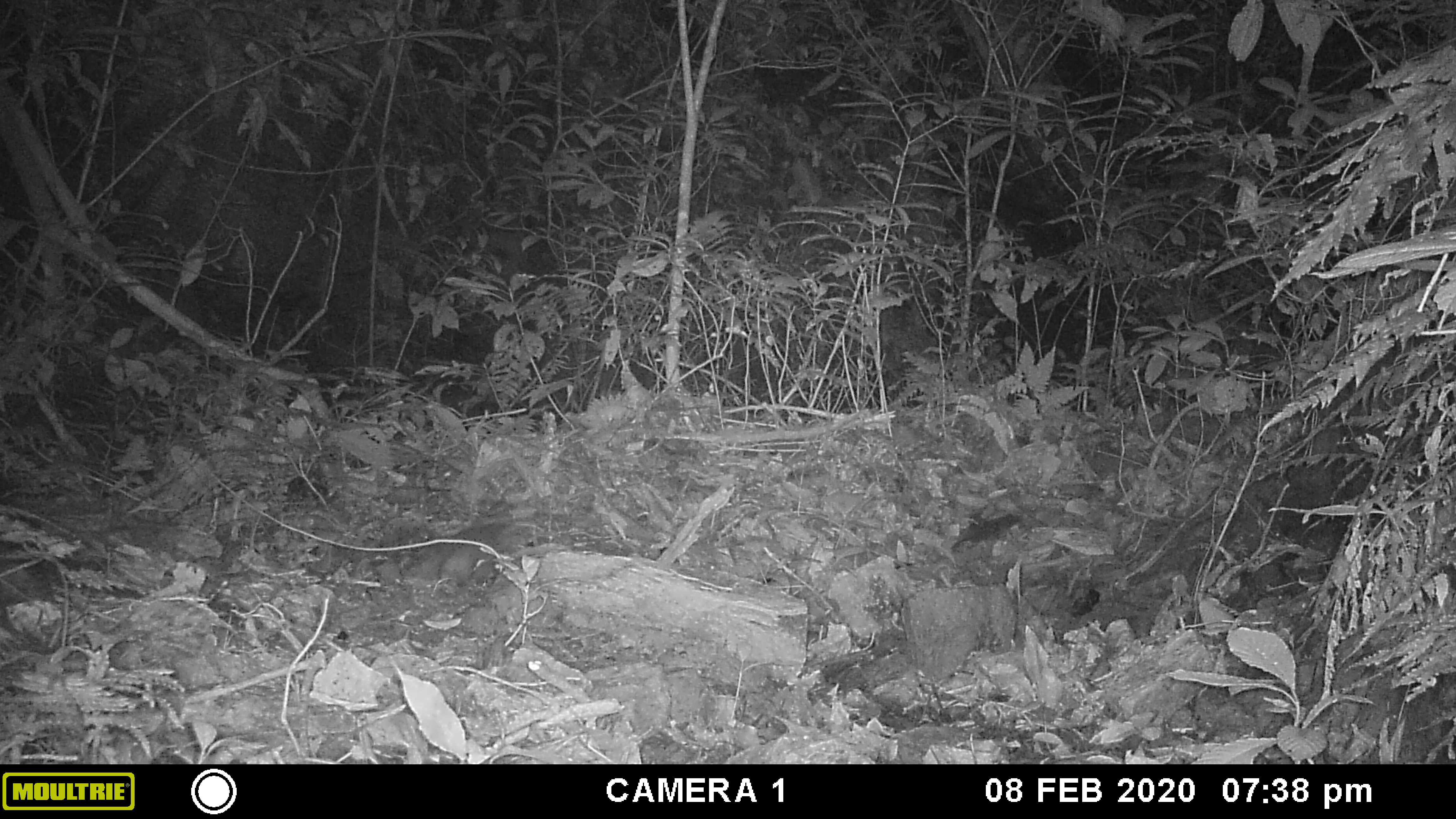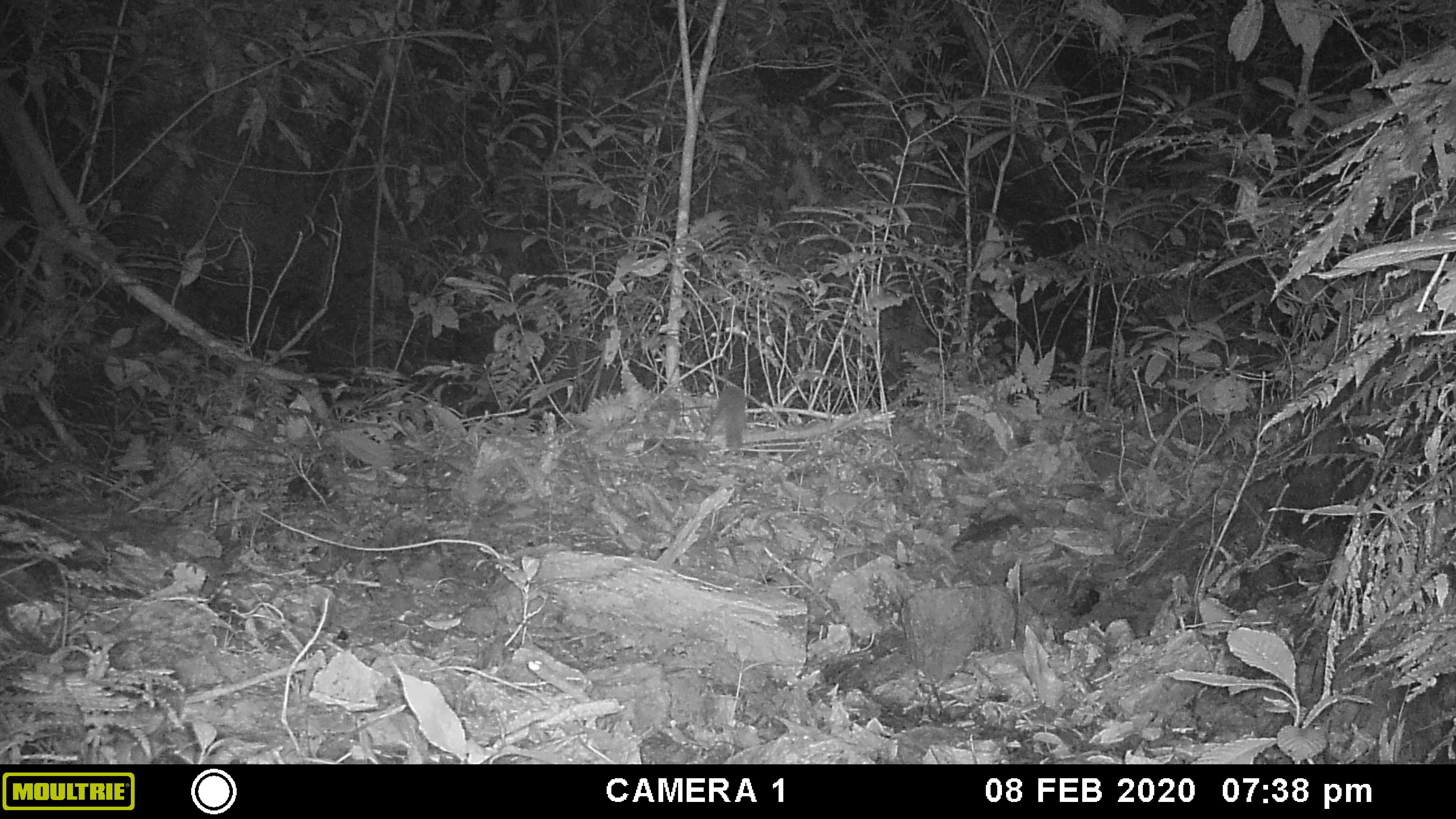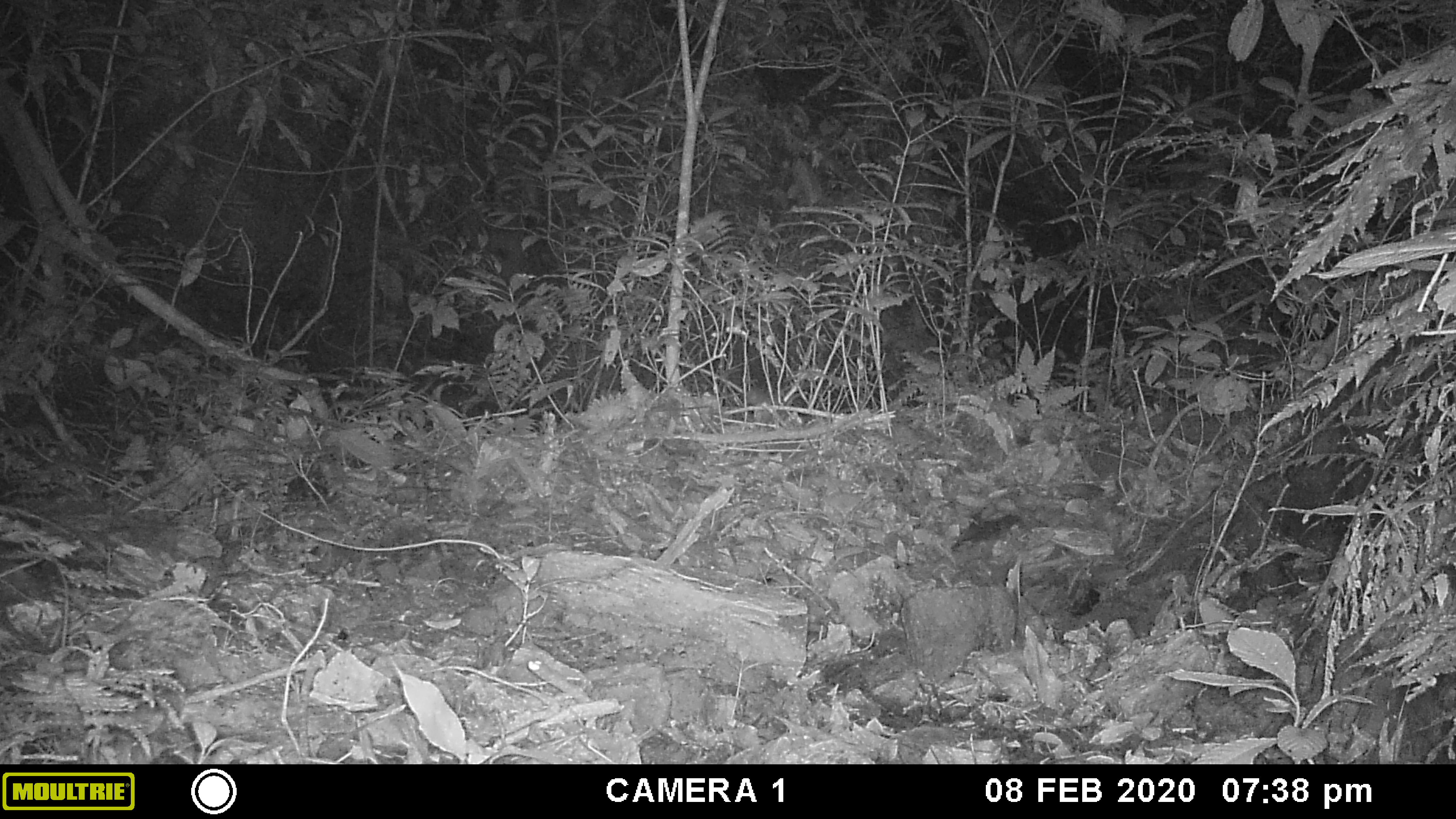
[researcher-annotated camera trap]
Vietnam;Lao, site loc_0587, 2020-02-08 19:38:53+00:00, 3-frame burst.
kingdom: Animalia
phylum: Chordata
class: Mammalia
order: Carnivora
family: Mustelidae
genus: Melogale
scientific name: Melogale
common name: ferret badger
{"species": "ferret badger (Melogale)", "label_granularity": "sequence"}